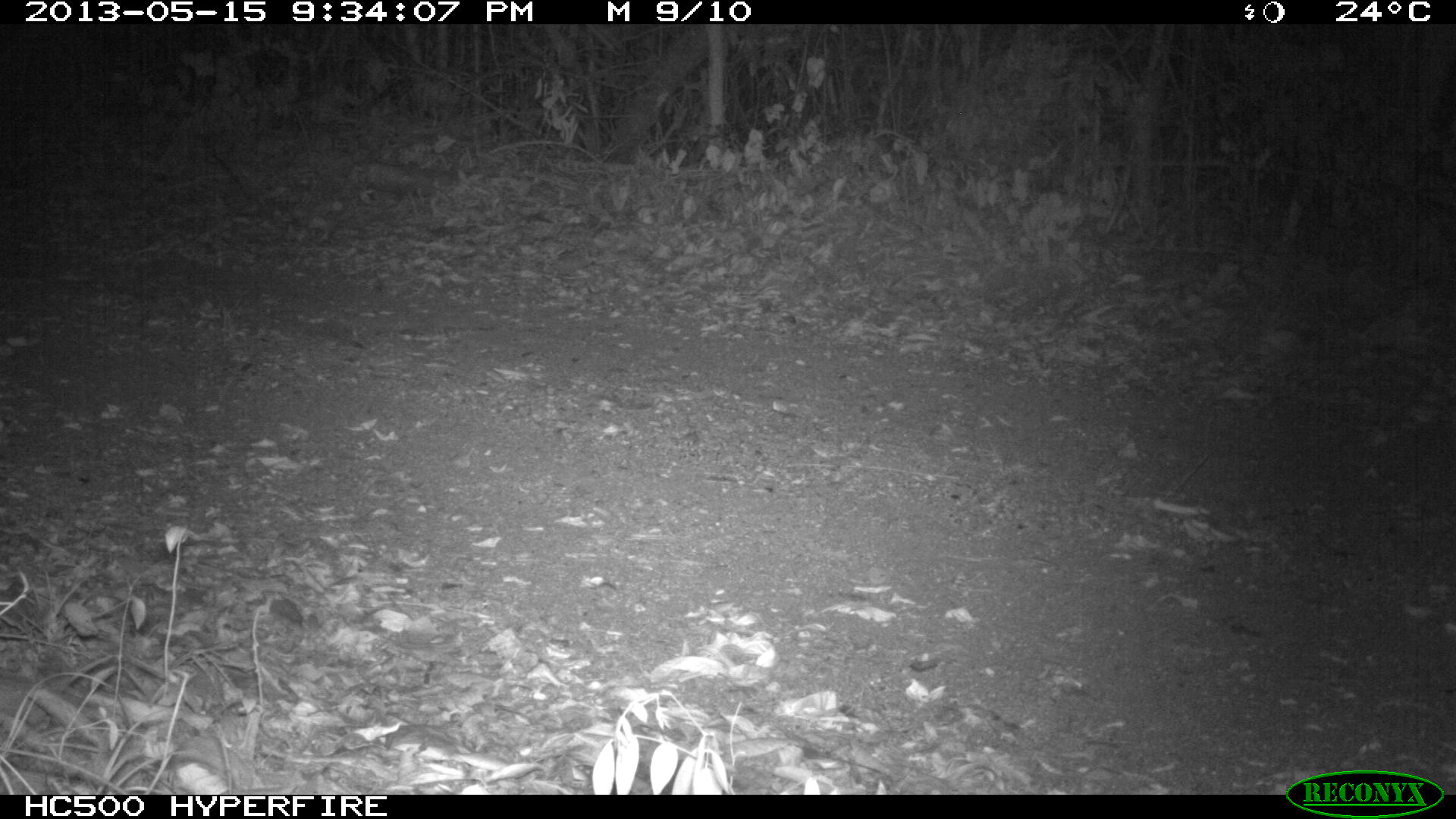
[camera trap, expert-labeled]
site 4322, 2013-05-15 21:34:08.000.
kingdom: Animalia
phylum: Chordata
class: Mammalia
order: Carnivora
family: Felidae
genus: Panthera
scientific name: Panthera onca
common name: jaguar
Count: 1.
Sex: male.